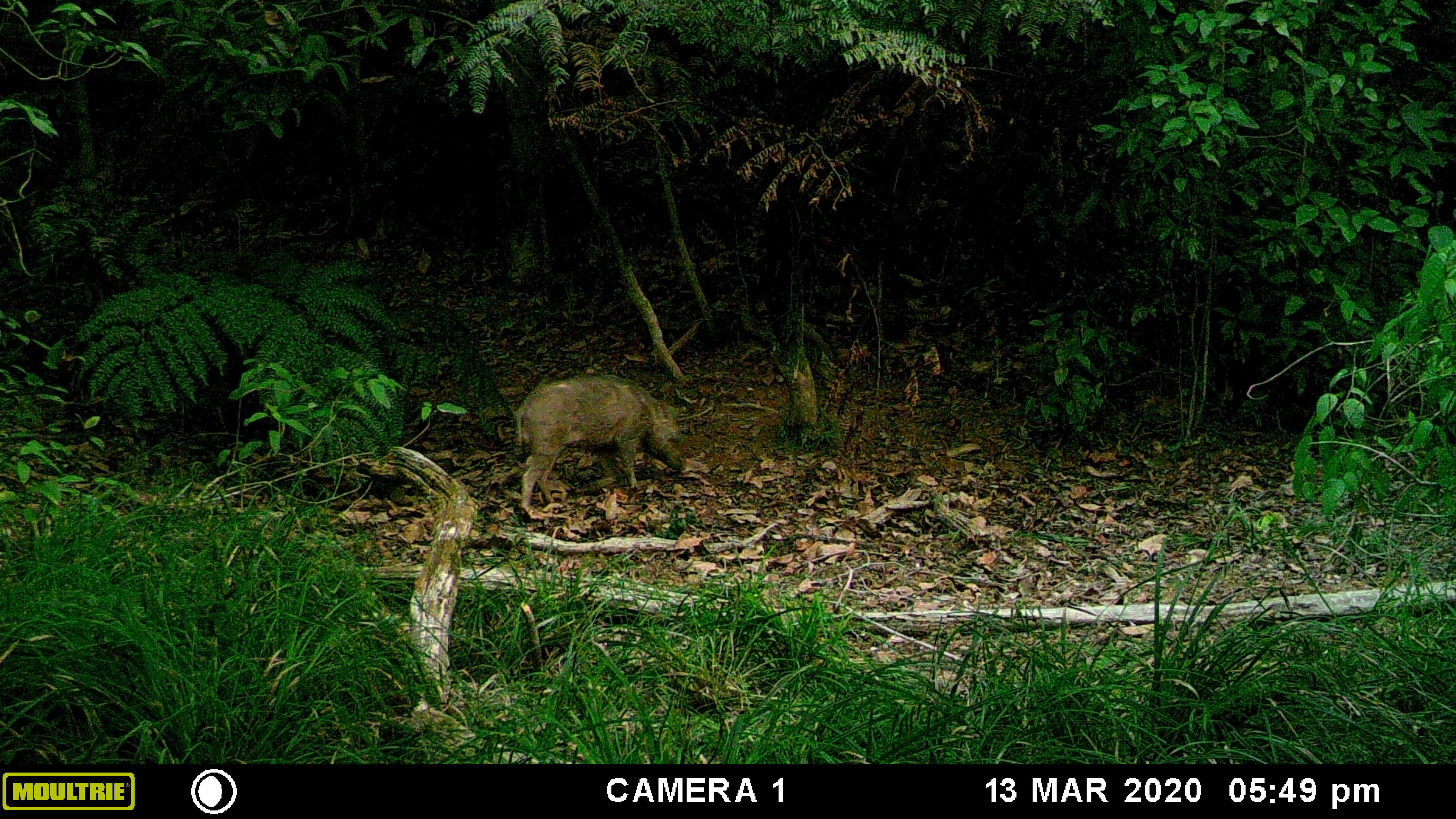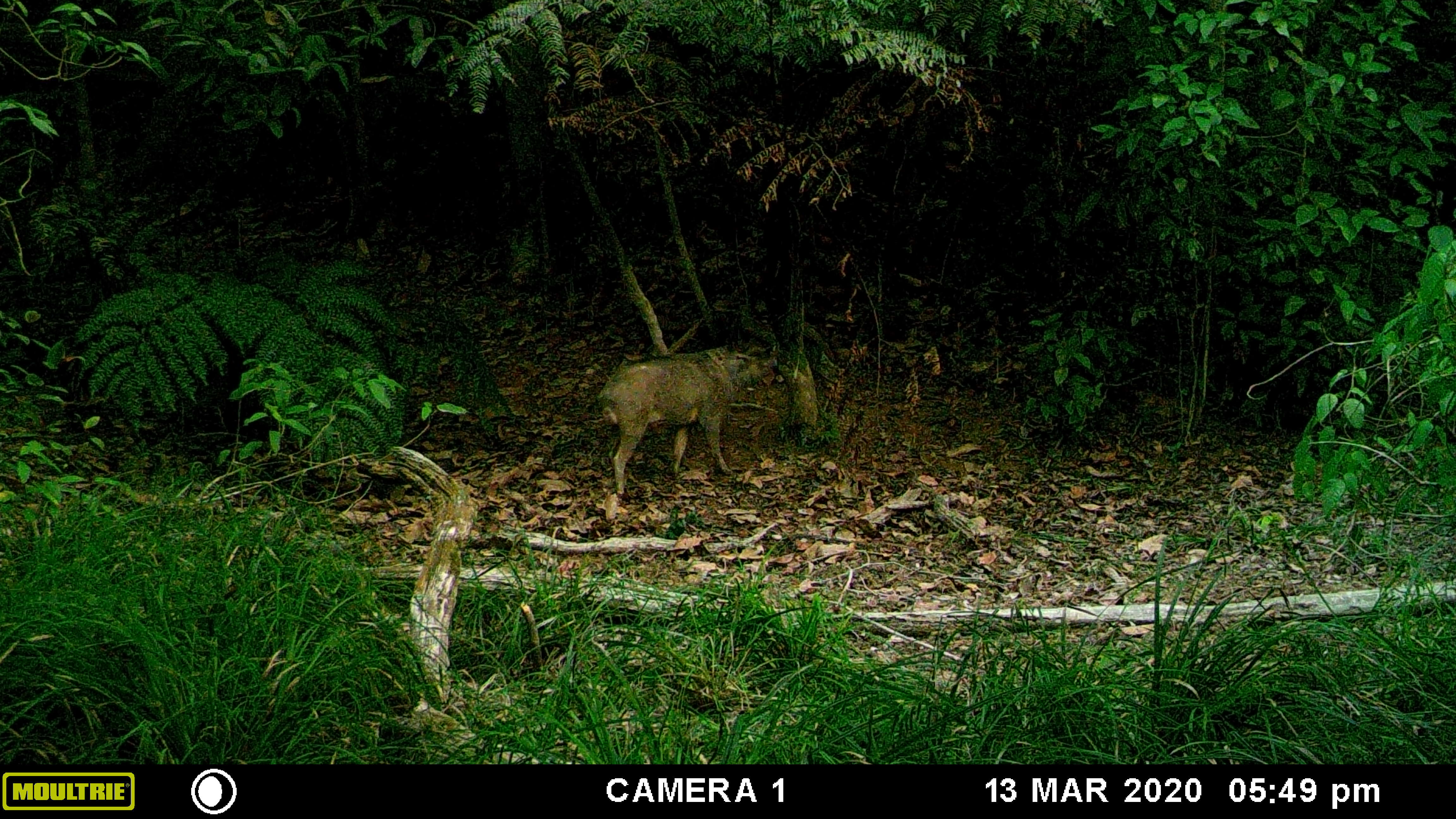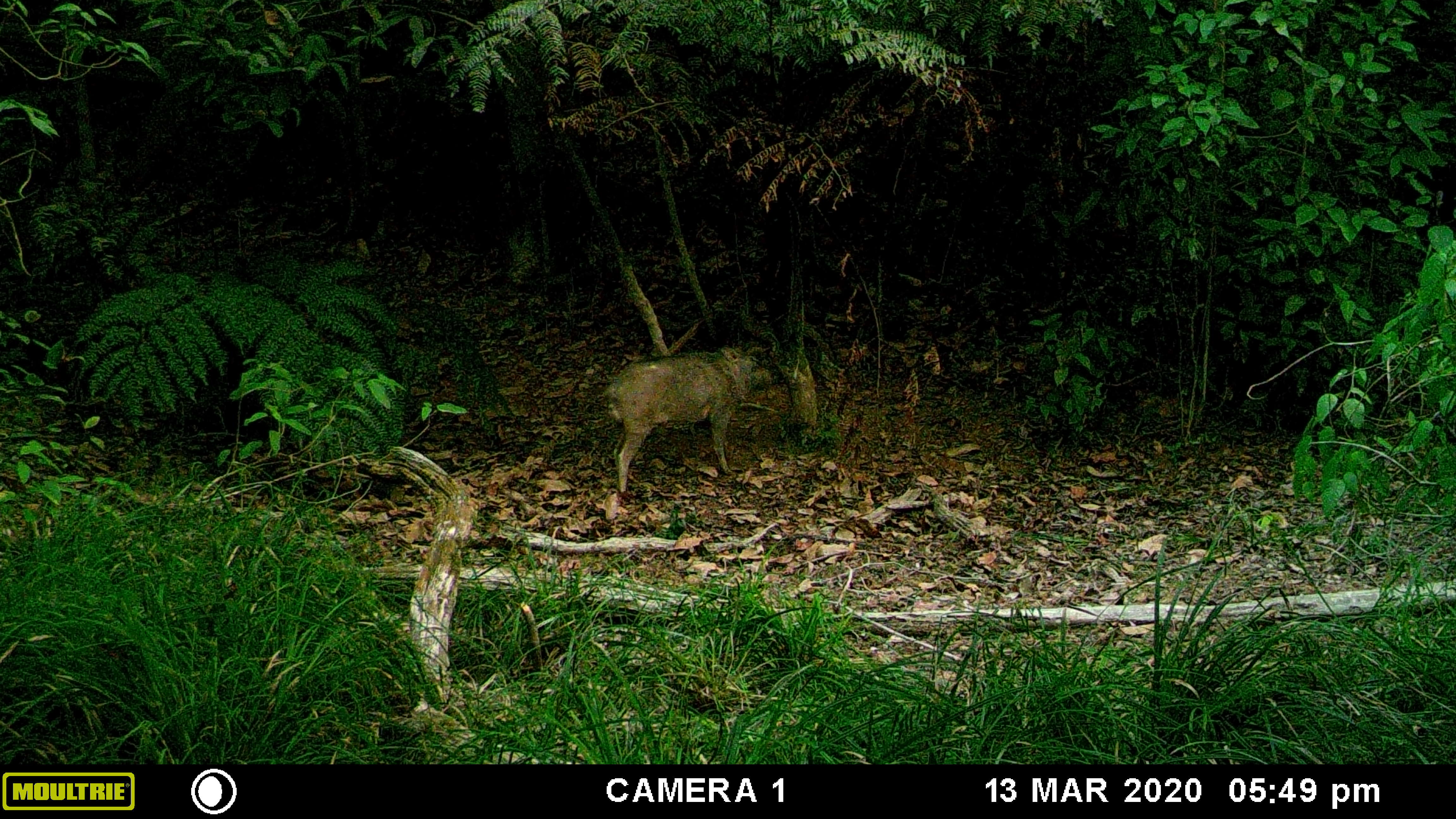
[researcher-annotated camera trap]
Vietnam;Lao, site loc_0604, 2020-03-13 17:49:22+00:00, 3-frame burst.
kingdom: Animalia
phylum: Chordata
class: Mammalia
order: Artiodactyla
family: Suidae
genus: Sus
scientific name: Sus scrofa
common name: eurasian wild pig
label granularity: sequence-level